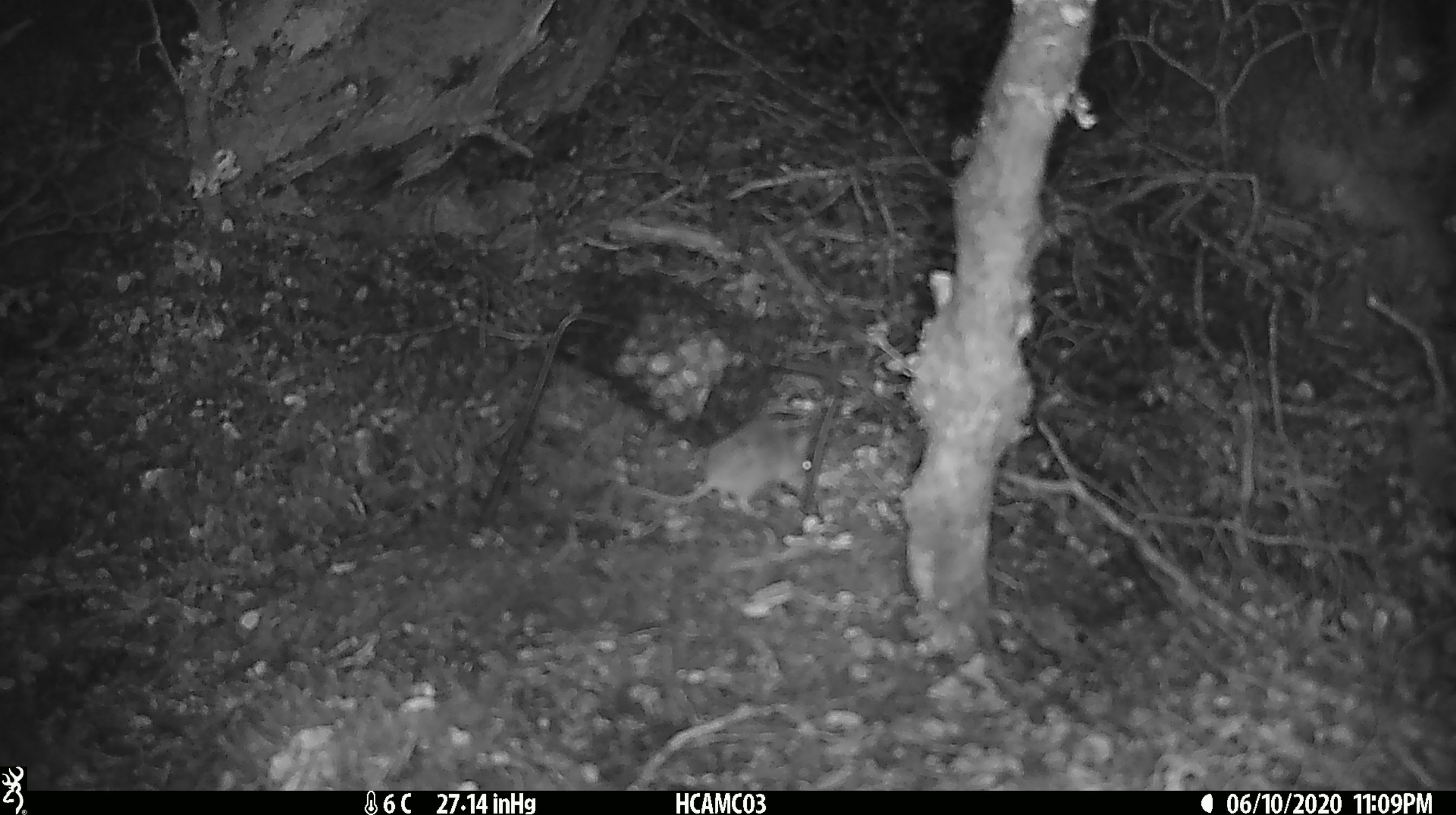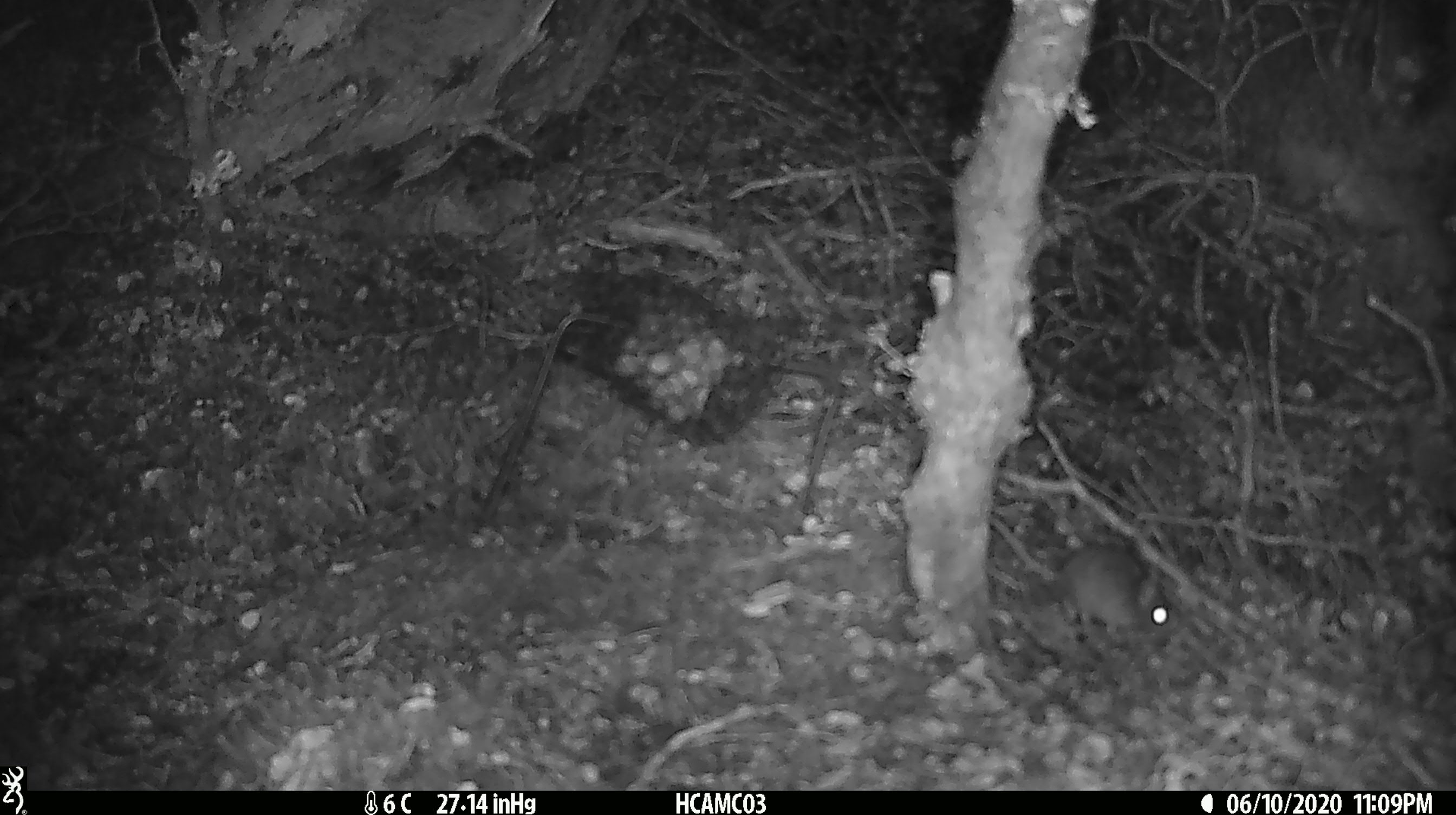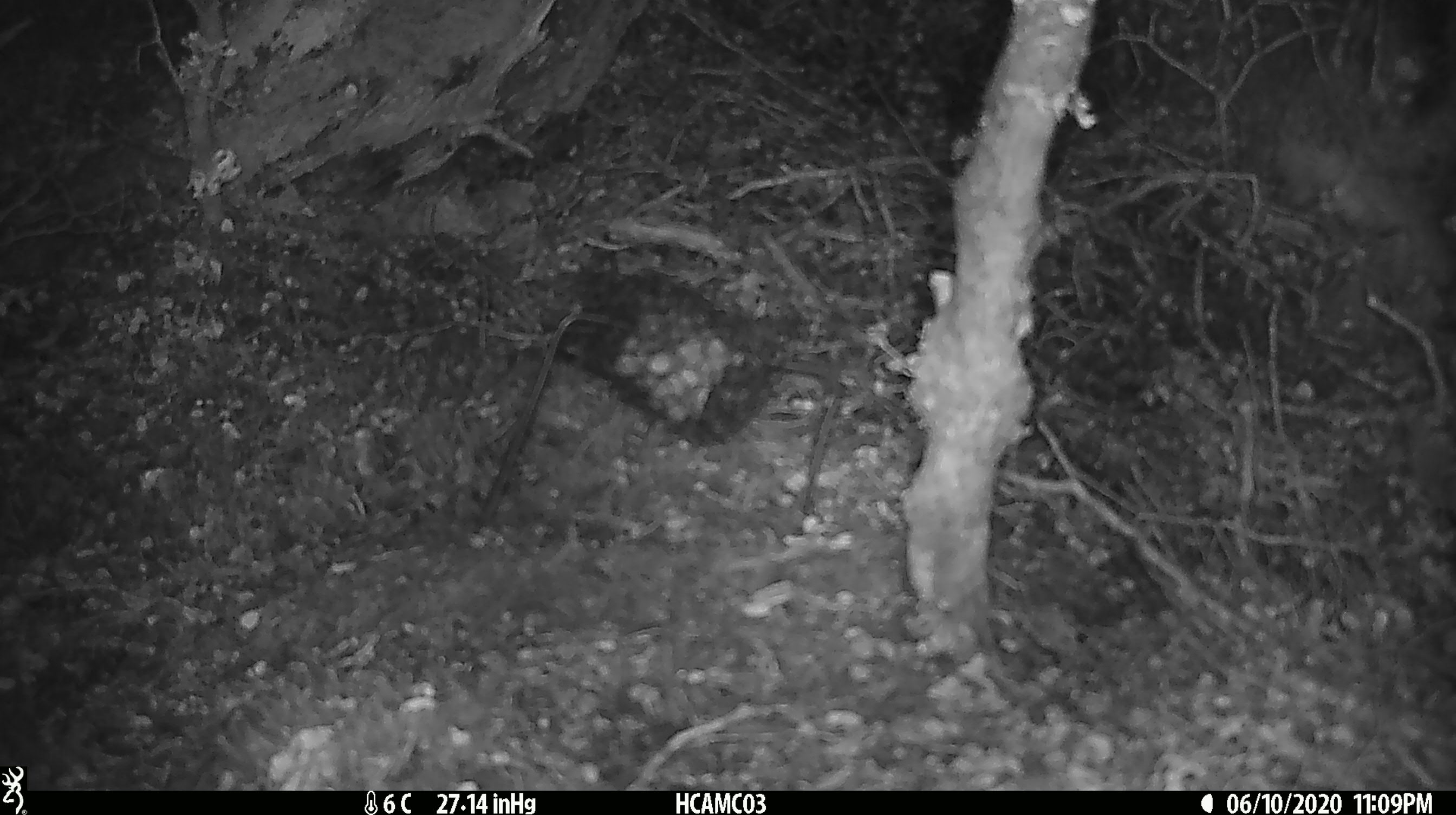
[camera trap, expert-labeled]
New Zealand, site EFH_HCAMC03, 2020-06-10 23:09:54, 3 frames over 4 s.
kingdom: Animalia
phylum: Chordata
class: Mammalia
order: Rodentia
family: Muridae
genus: Mus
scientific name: Mus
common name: mouse